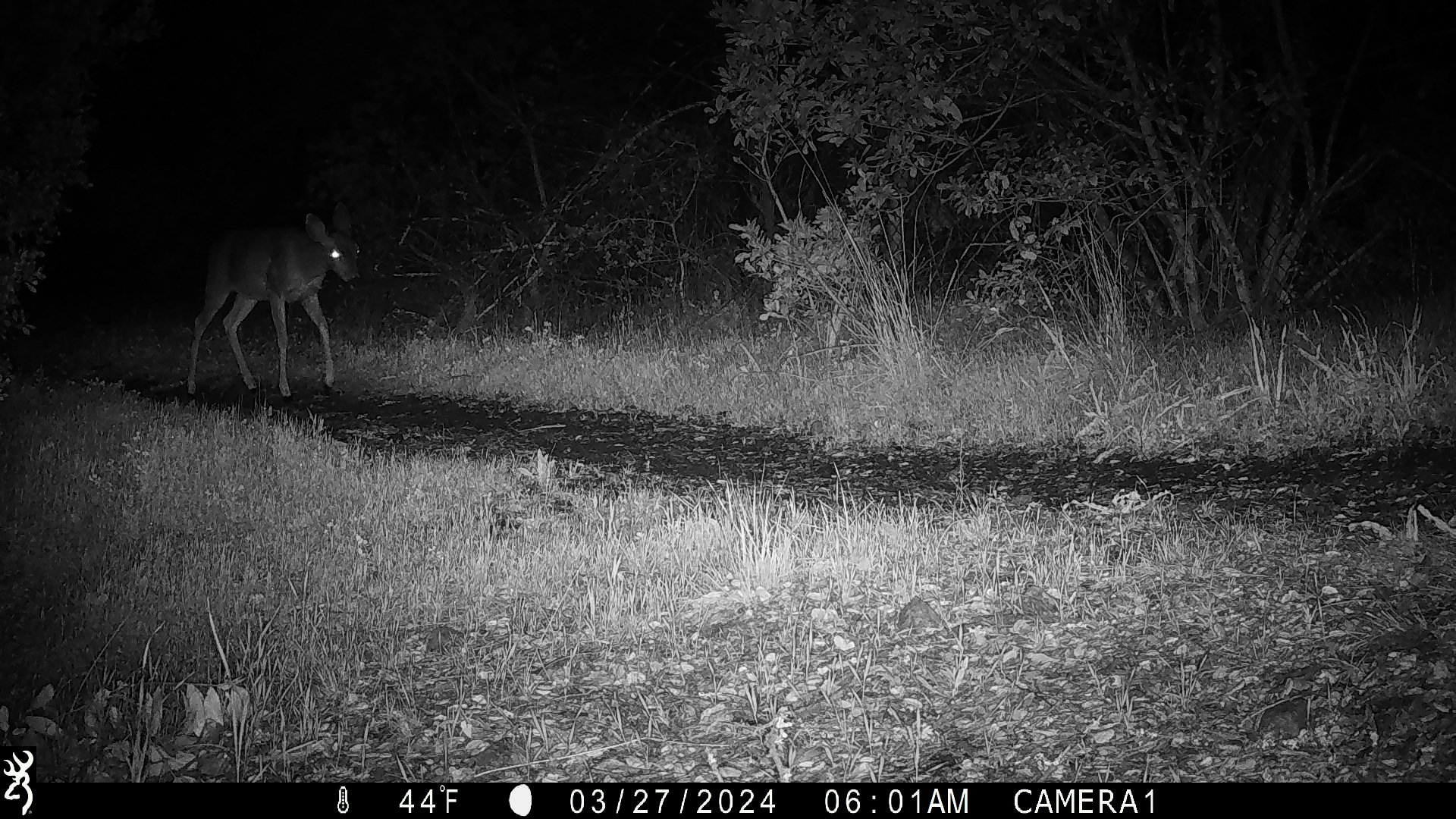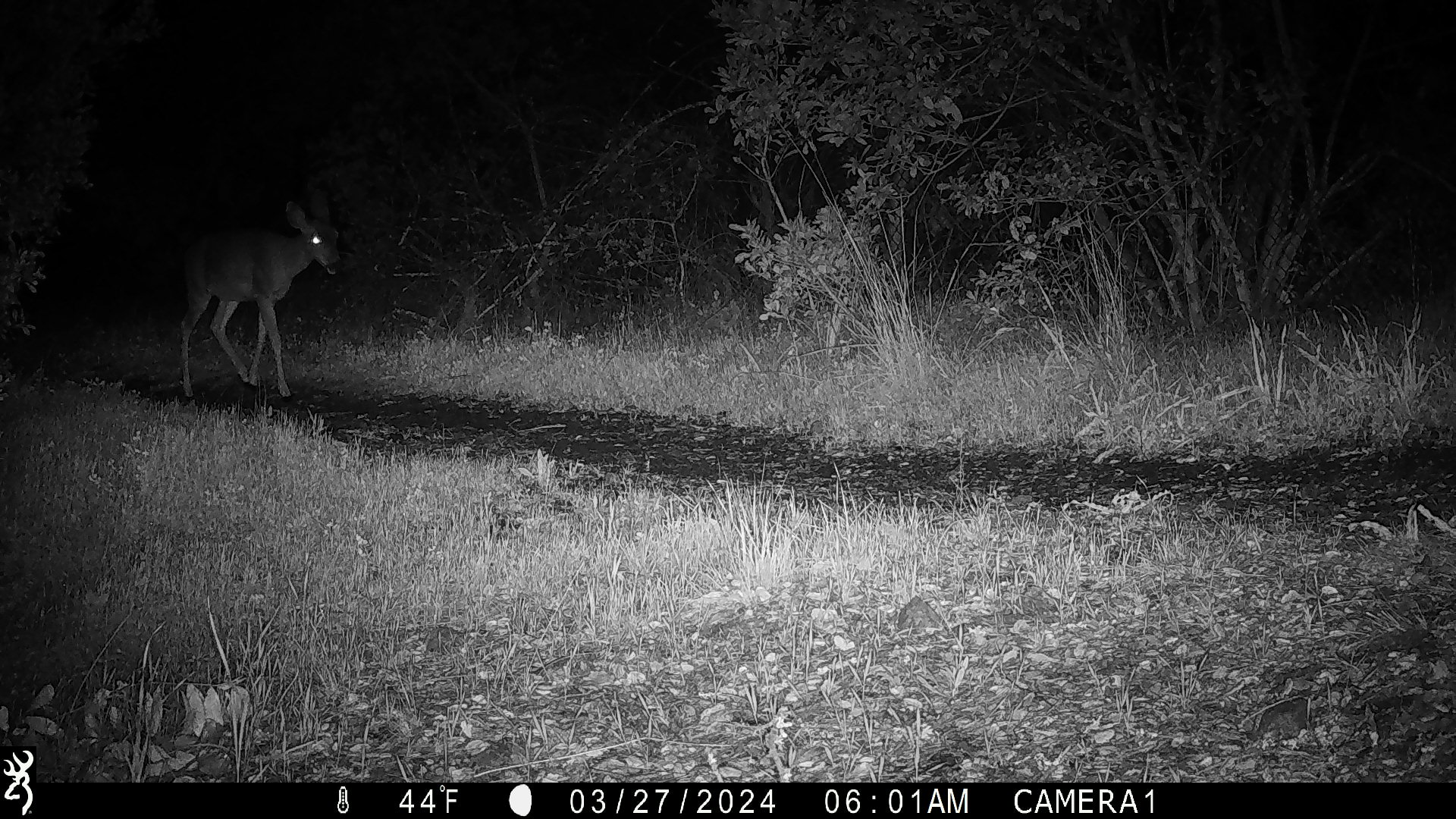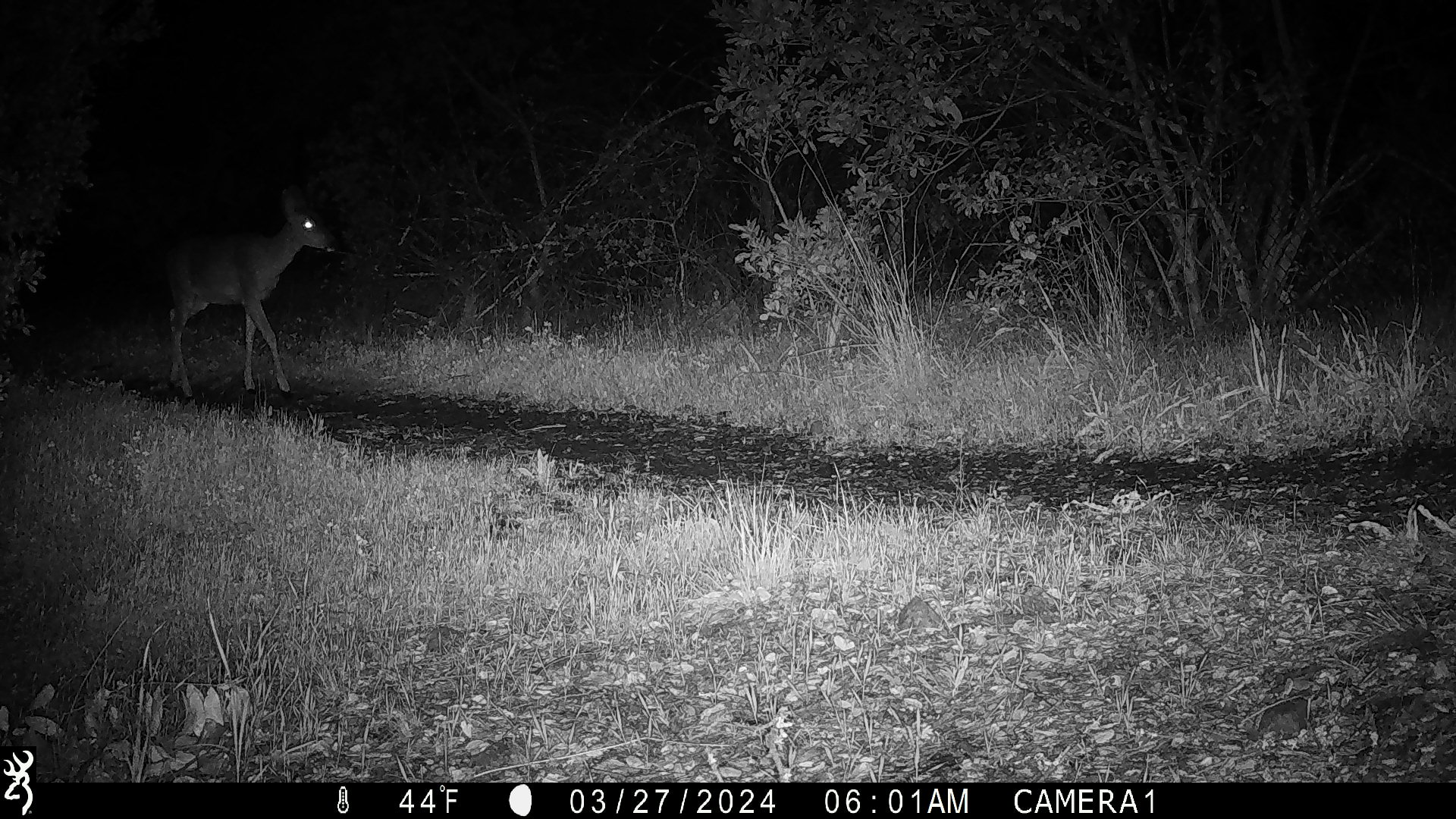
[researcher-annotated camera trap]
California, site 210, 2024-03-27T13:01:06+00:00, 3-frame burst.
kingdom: Animalia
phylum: Chordata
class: Mammalia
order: Artiodactyla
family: Cervidae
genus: Odocoileus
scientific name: Odocoileus hemionus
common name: mule deer